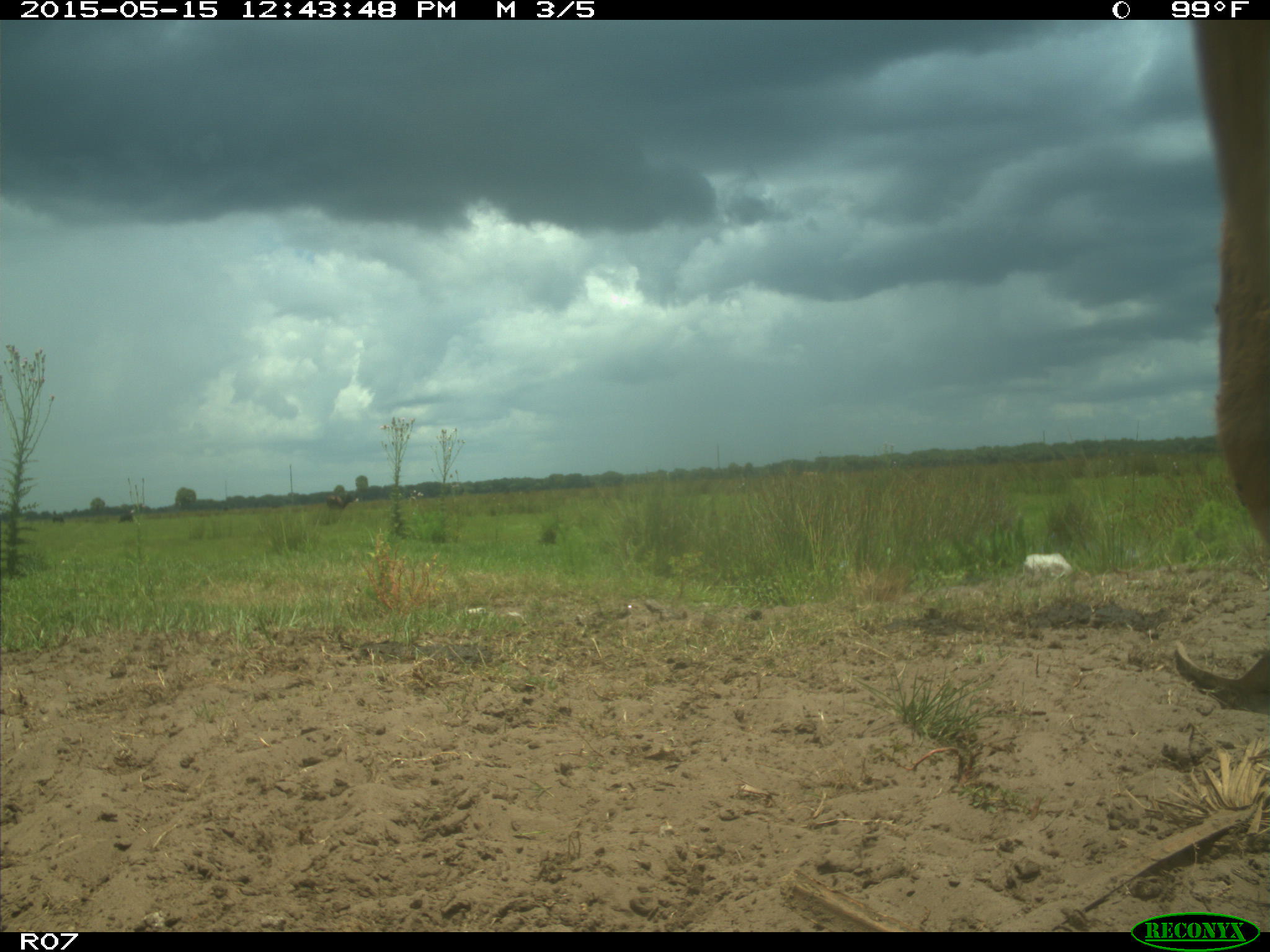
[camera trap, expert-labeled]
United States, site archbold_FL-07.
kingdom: Animalia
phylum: Chordata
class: Mammalia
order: Artiodactyla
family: Bovidae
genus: Bos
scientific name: Bos taurus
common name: domestic cow